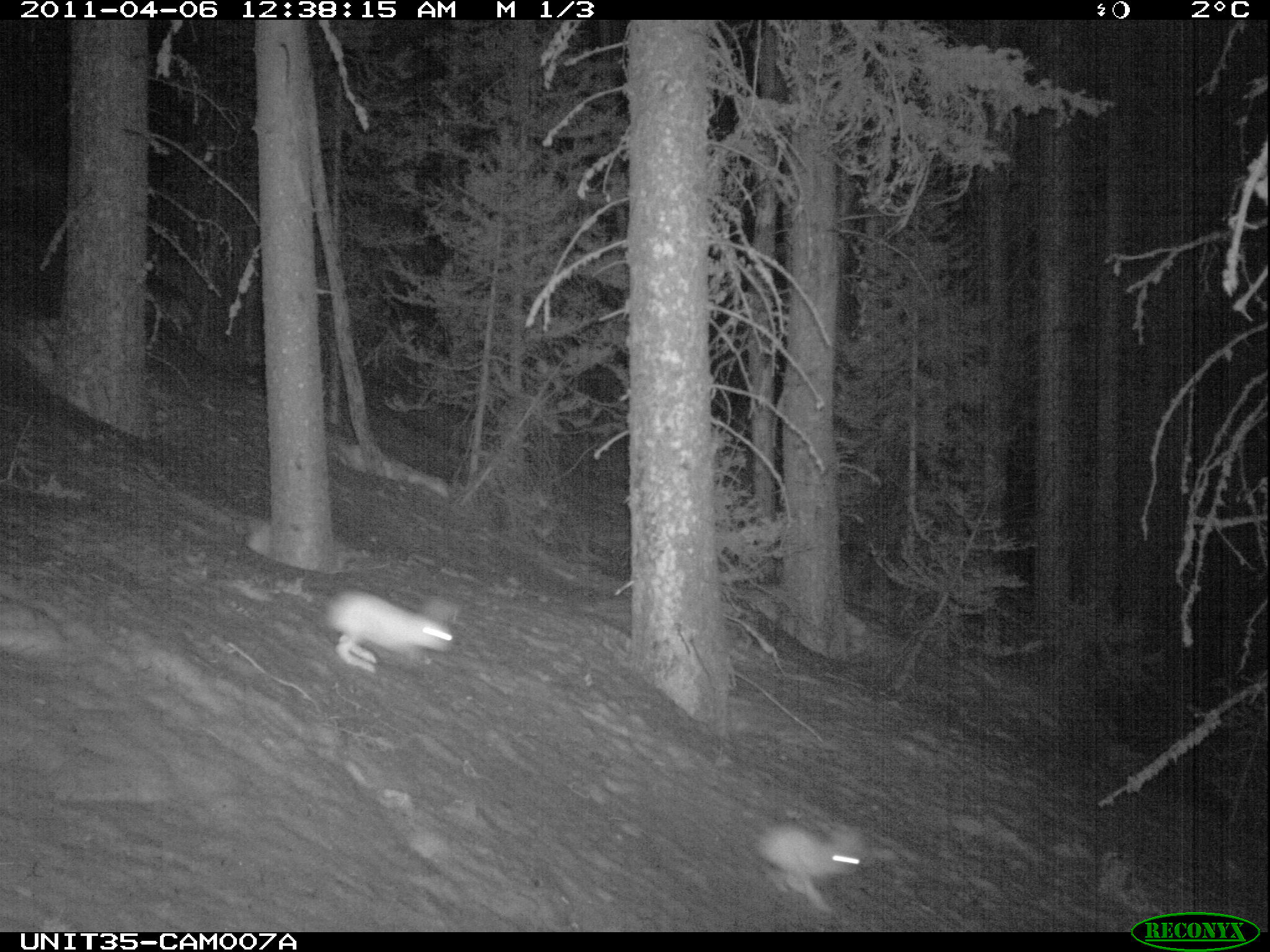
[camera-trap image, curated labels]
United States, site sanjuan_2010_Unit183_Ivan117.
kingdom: Animalia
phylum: Chordata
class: Mammalia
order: Lagomorpha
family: Leporidae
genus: Lepus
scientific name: Lepus americanus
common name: snowshoe hare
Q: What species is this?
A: Lepus americanus (snowshoe hare).